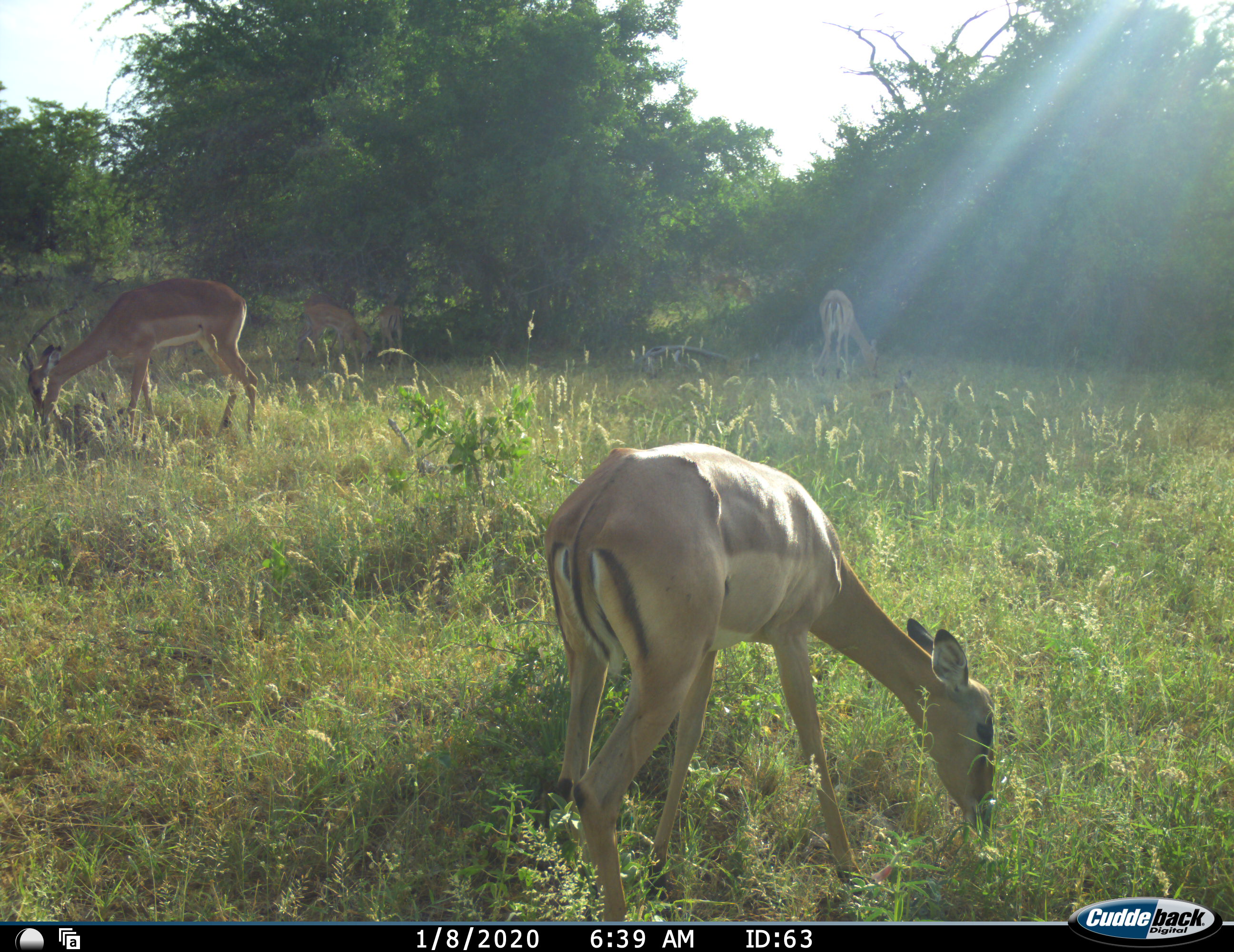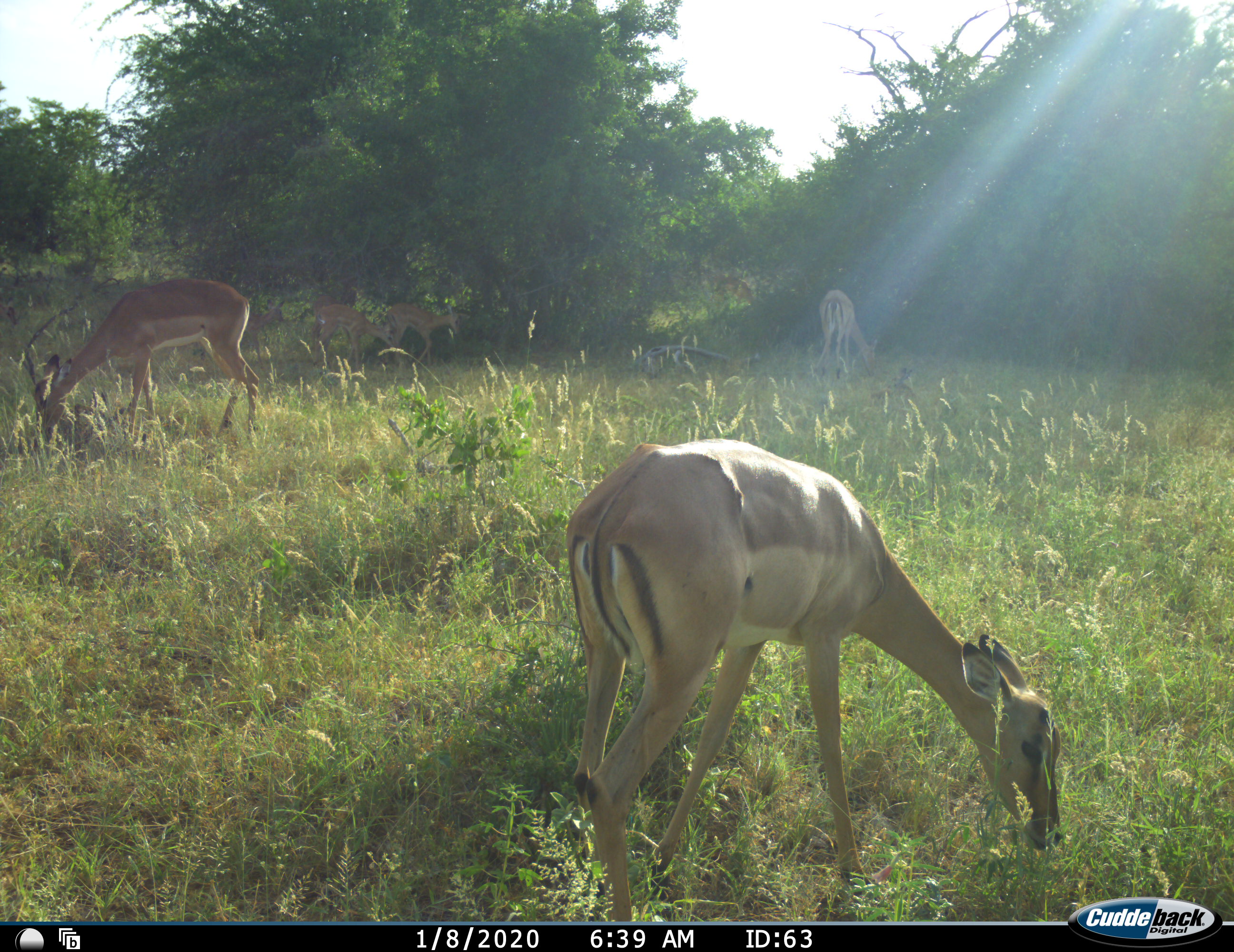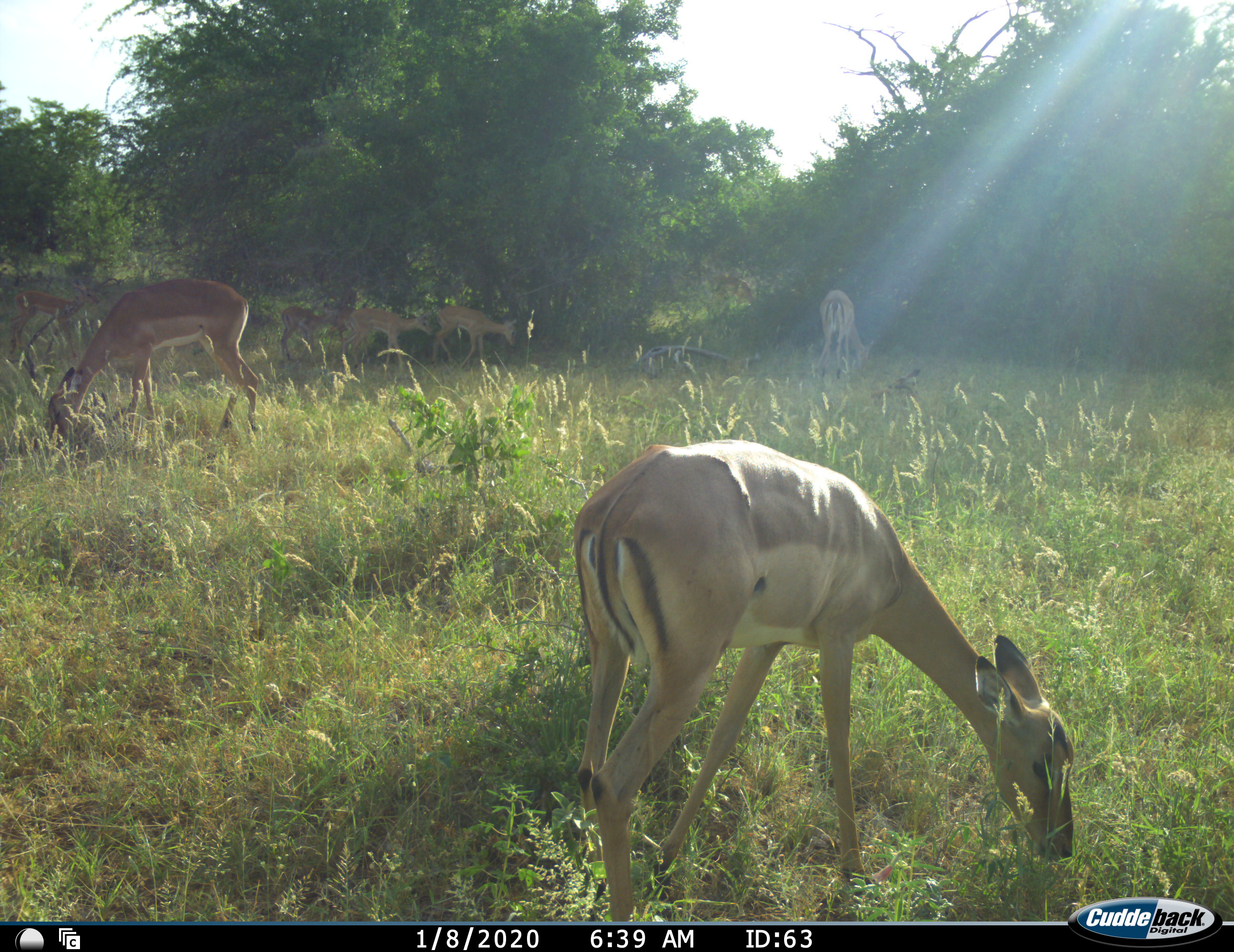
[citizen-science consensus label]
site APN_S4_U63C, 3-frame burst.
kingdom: Animalia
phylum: Chordata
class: Mammalia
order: Artiodactyla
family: Bovidae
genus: Aepyceros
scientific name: Aepyceros melampus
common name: impala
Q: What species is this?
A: Impala (Aepyceros melampus).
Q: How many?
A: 3.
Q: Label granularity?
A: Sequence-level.